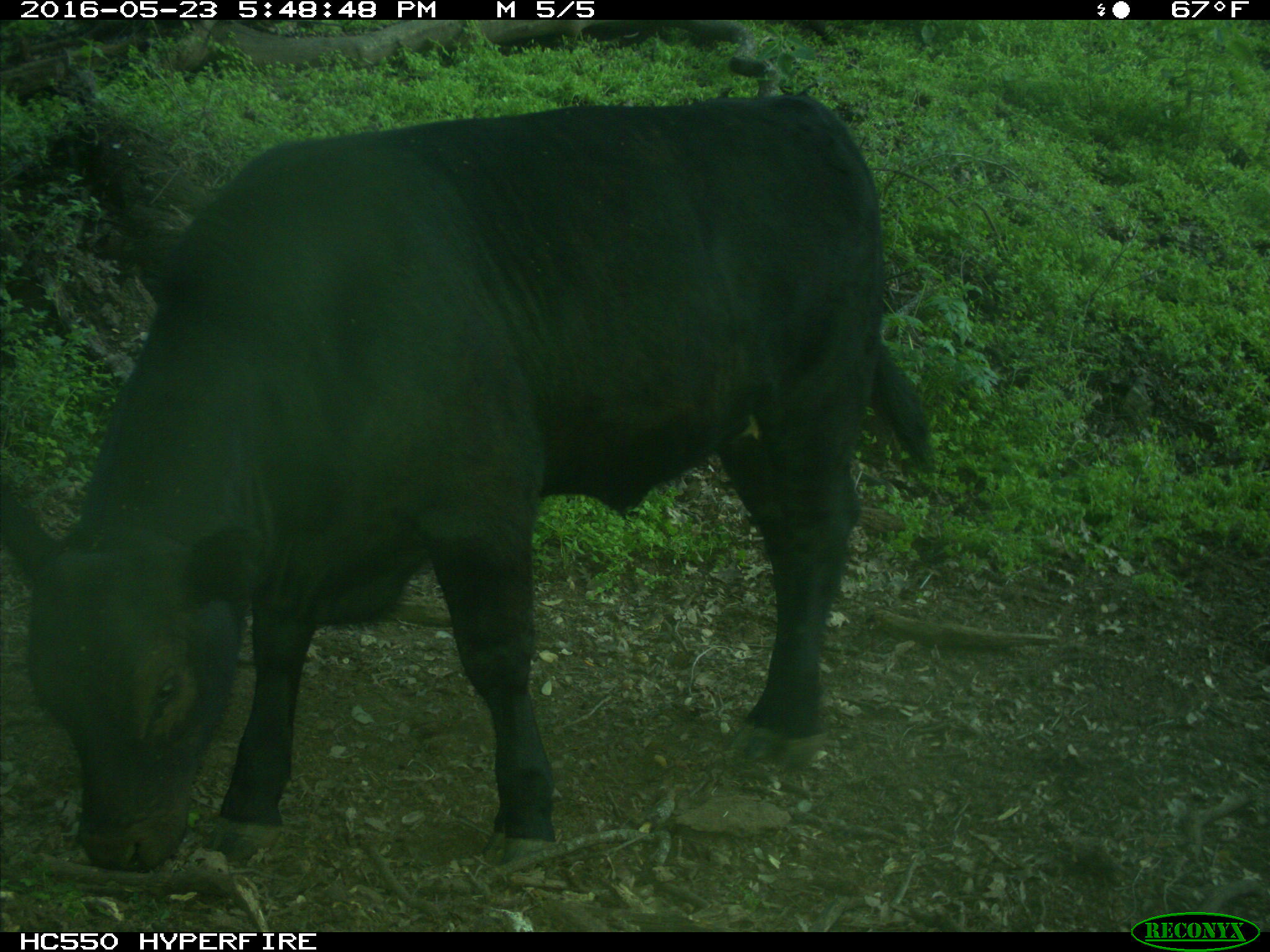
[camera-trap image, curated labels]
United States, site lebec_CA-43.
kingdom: Animalia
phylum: Chordata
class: Mammalia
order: Artiodactyla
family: Bovidae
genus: Bos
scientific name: Bos taurus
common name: domestic cow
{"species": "Bos taurus (domestic cow)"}